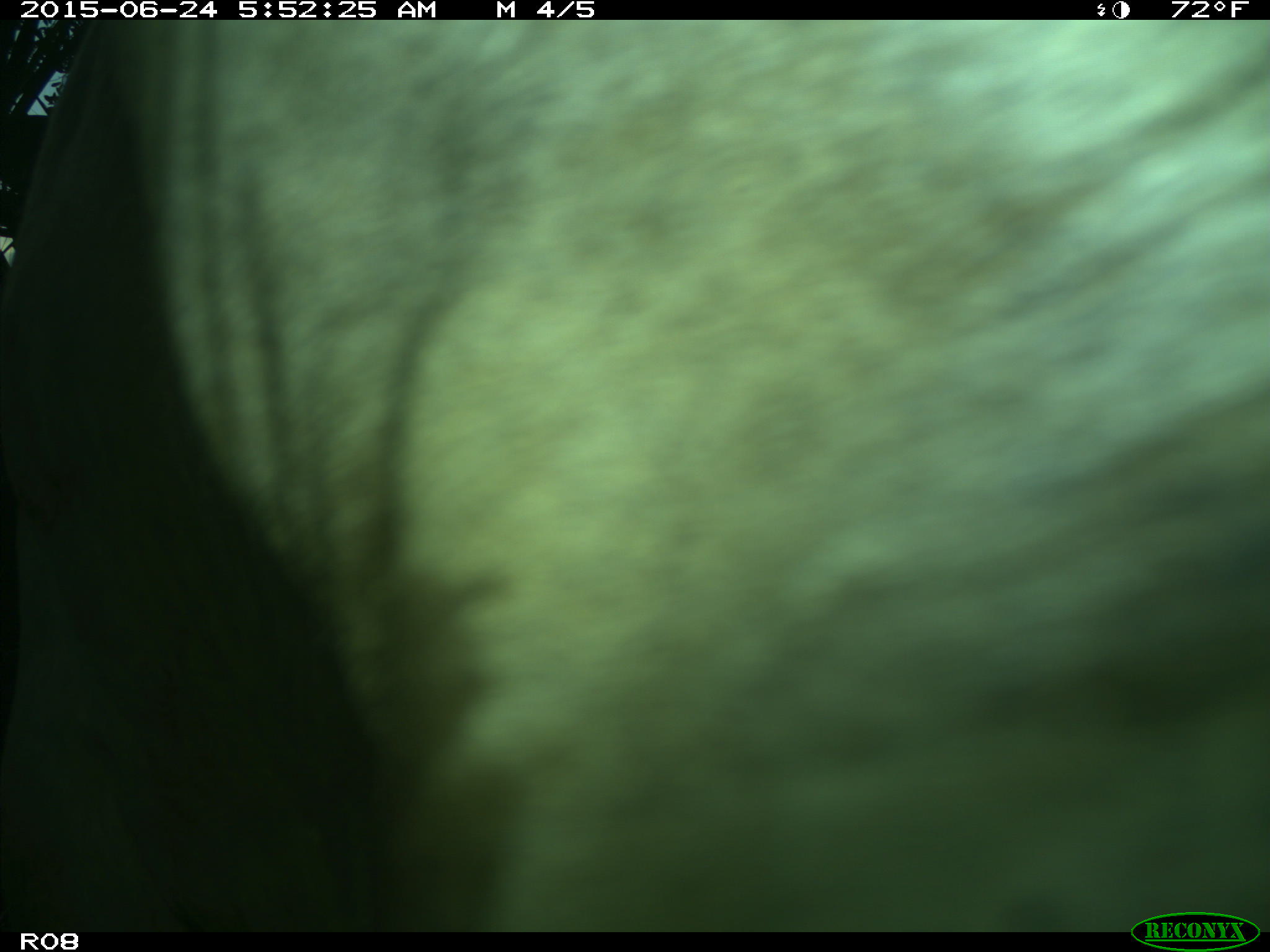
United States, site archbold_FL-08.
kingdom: Animalia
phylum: Chordata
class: Mammalia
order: Artiodactyla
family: Bovidae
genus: Bos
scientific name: Bos taurus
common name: domestic cow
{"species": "Bos taurus (domestic cow)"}